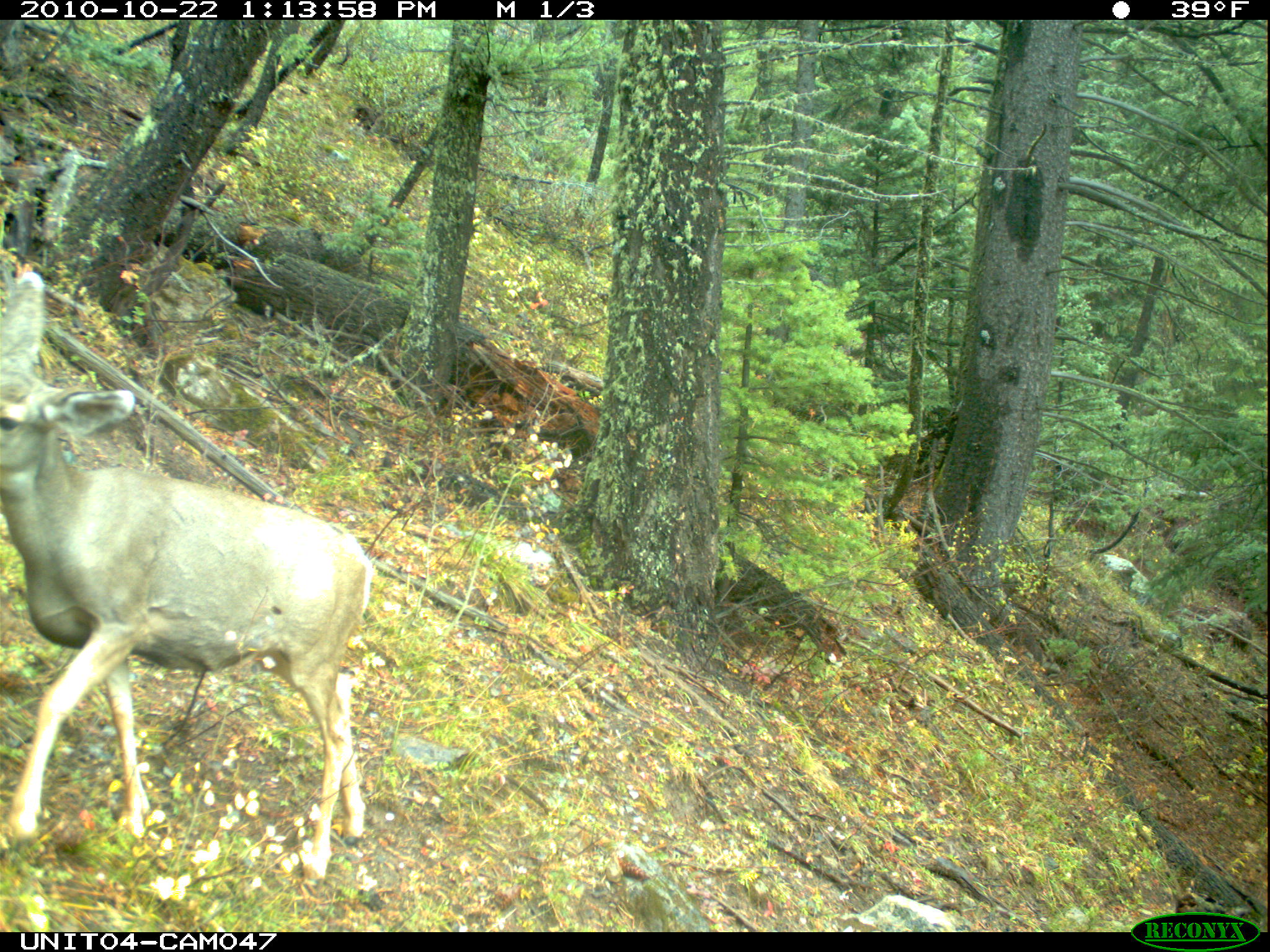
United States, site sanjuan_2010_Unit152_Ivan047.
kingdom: Animalia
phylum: Chordata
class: Mammalia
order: Artiodactyla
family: Cervidae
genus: Odocoileus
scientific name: Odocoileus hemionus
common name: mule deer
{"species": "Odocoileus hemionus (mule deer)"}